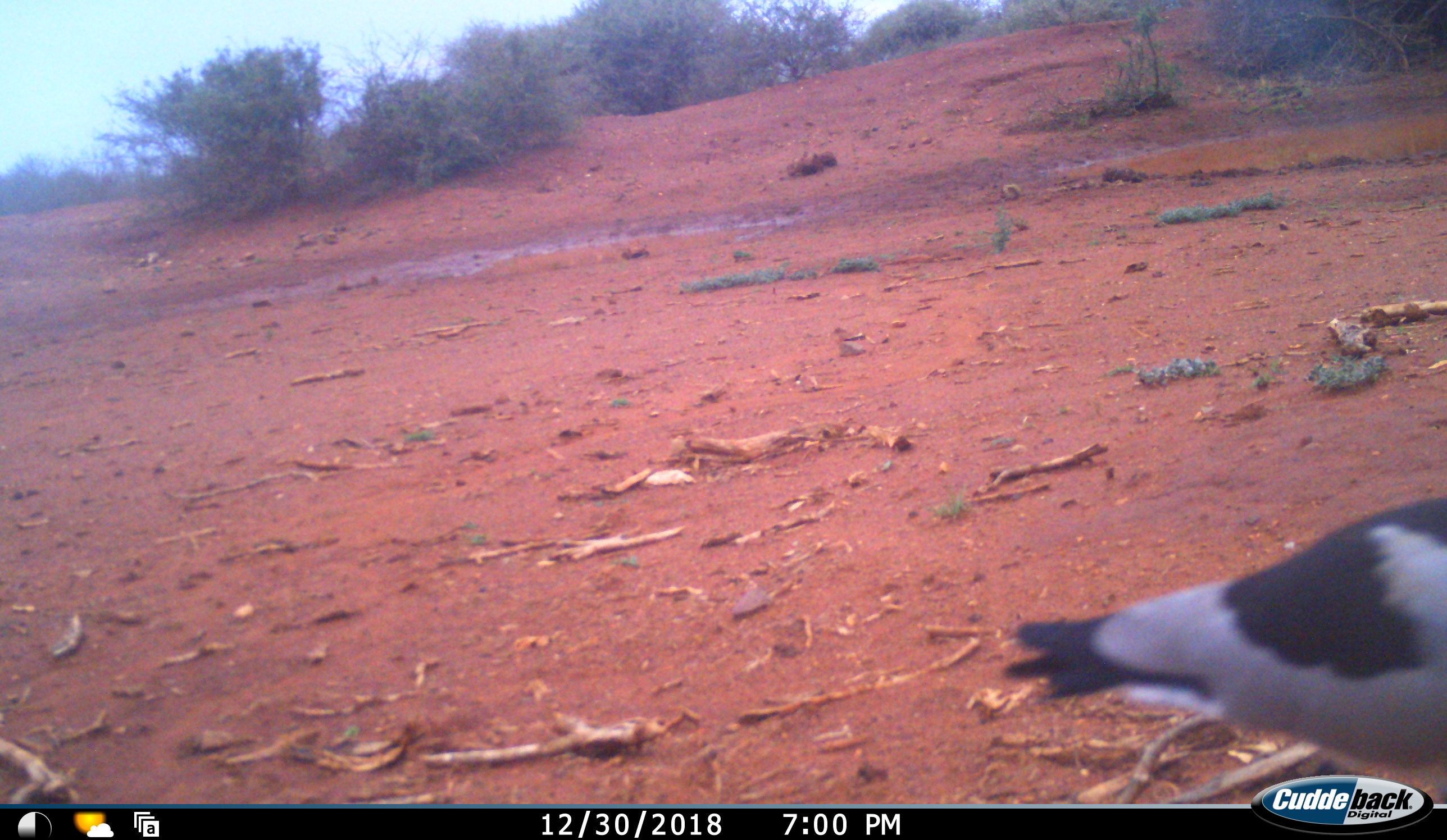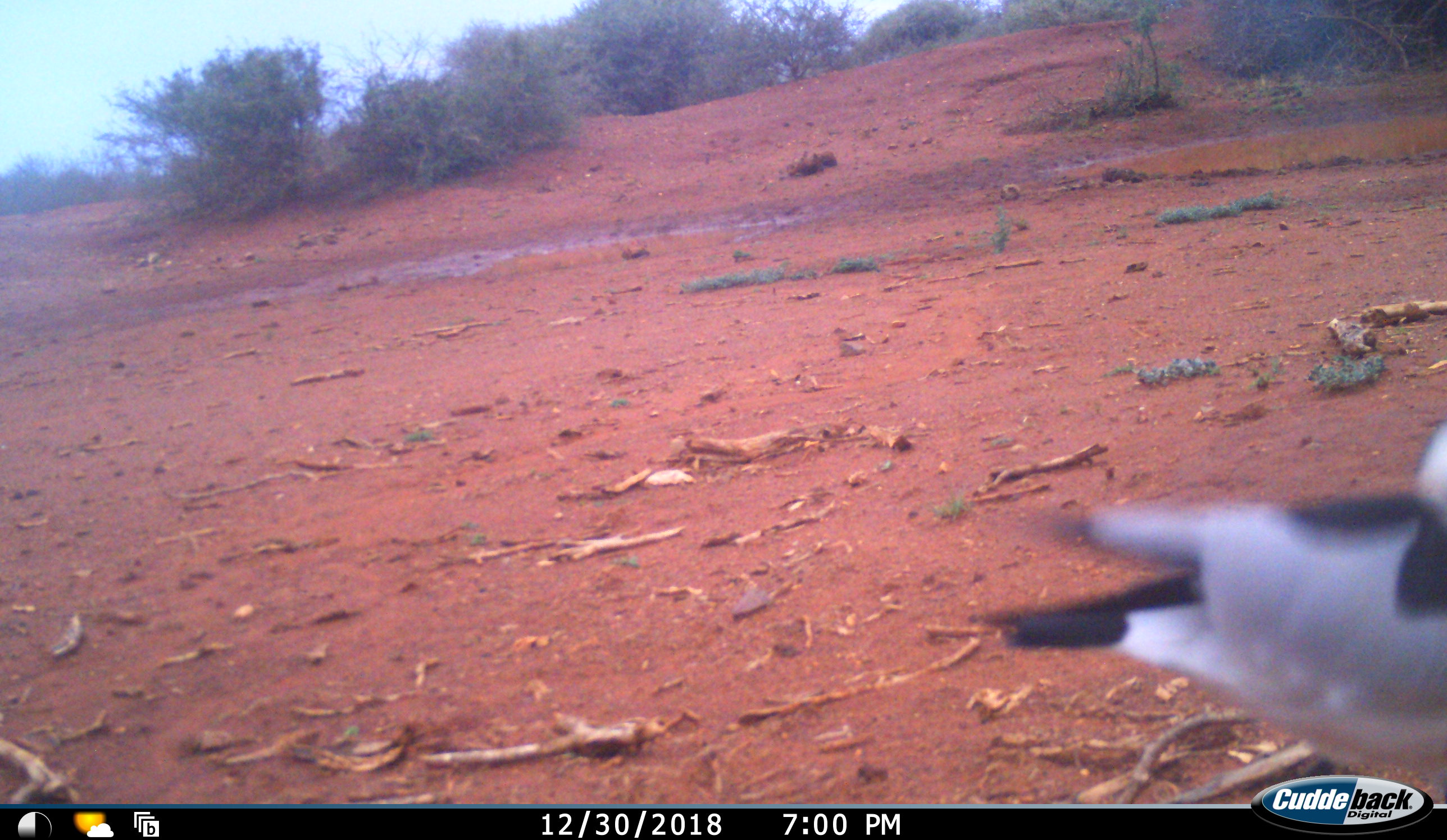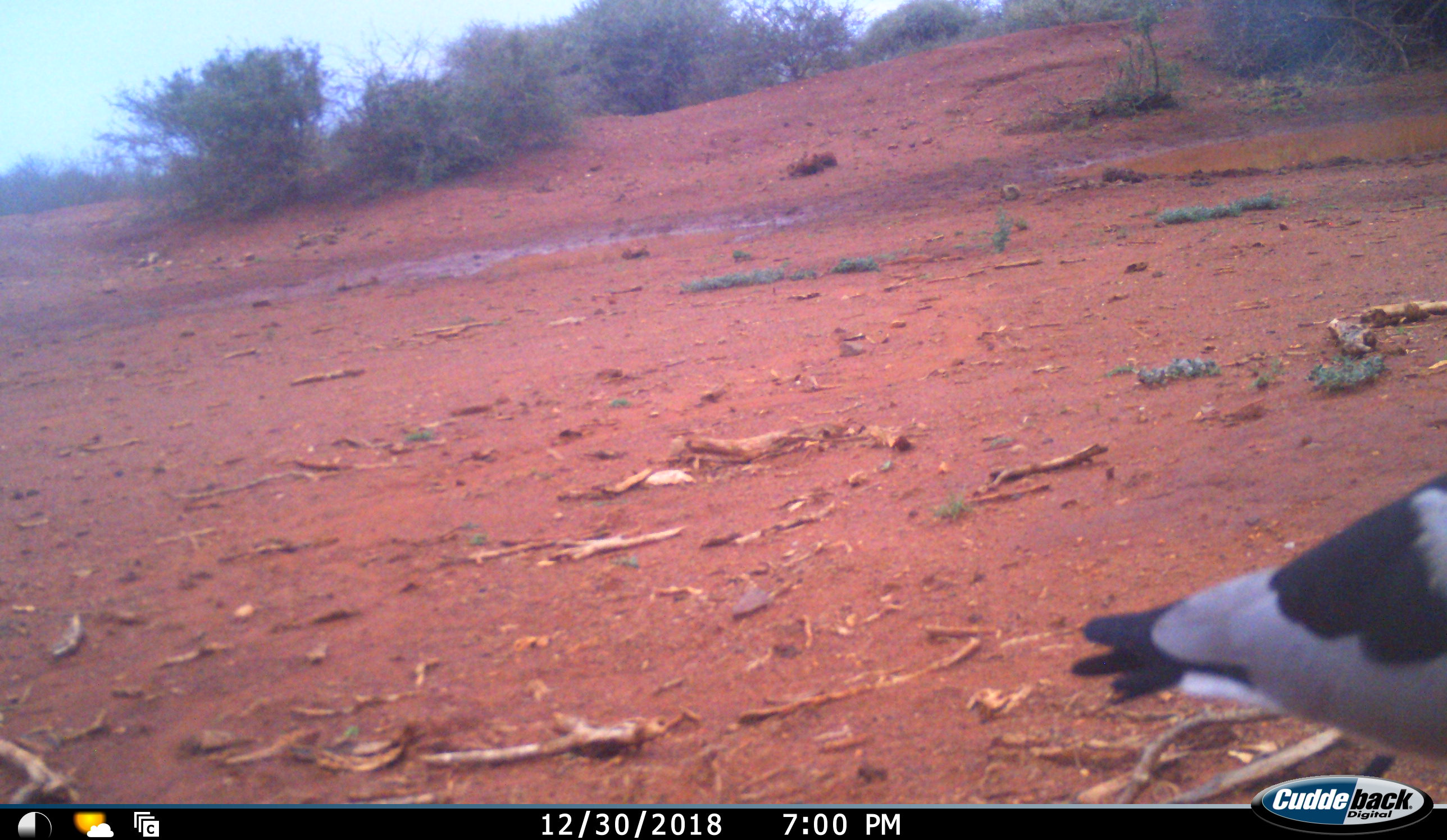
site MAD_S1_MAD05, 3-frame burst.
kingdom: Animalia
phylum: Chordata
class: Aves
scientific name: Aves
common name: bird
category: birdother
Birdother (bird) (Aves), count 1. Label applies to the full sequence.